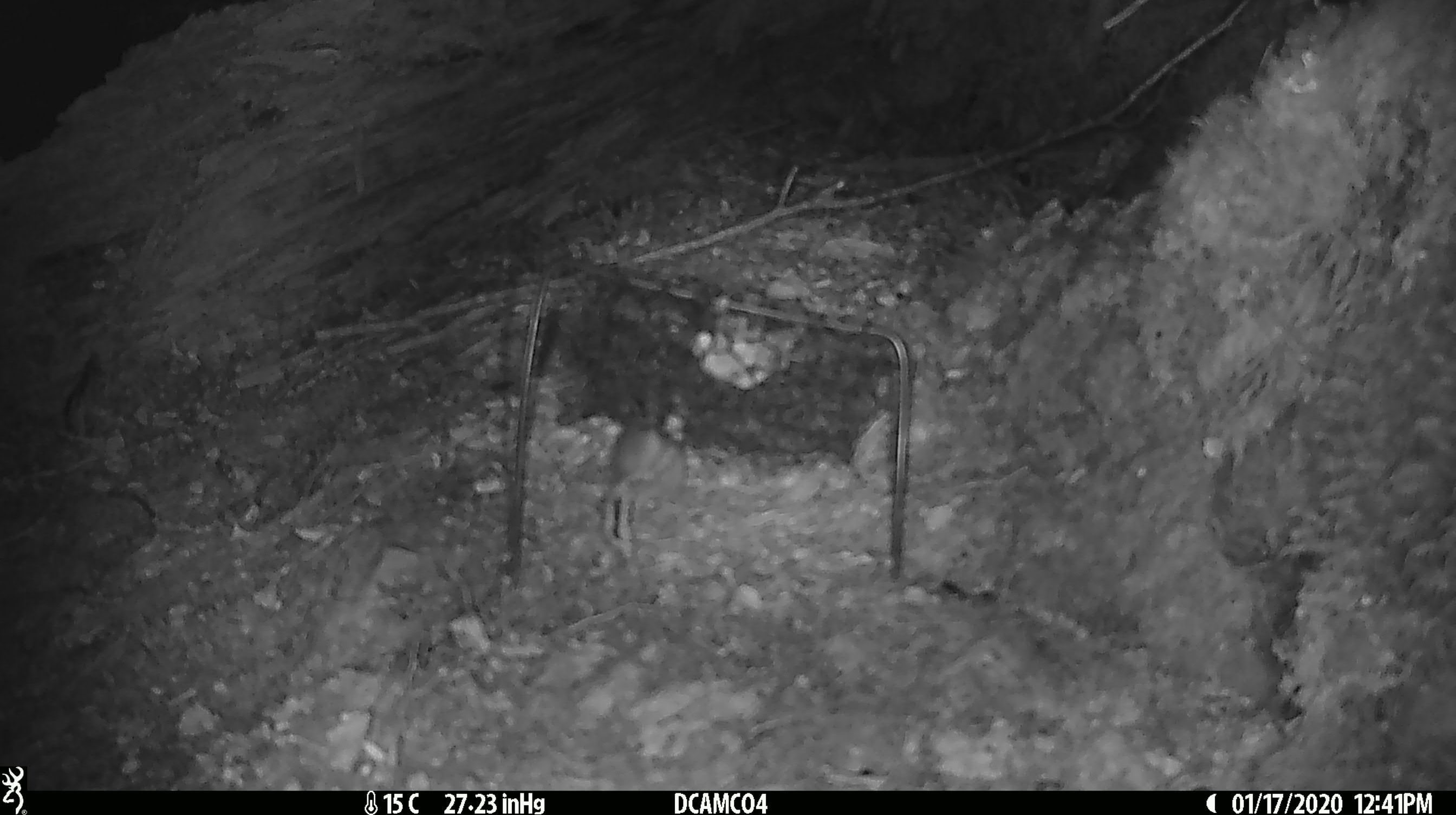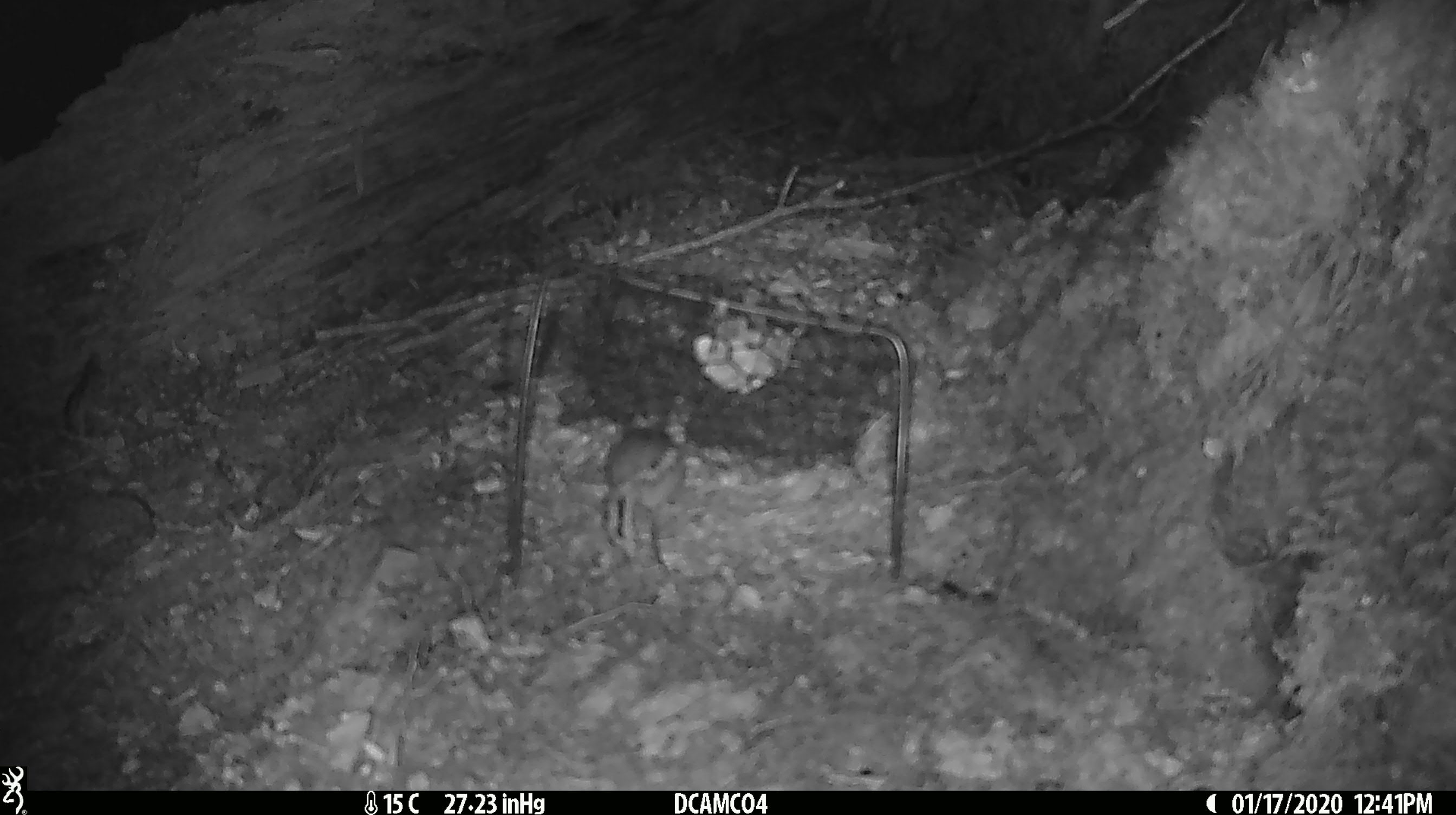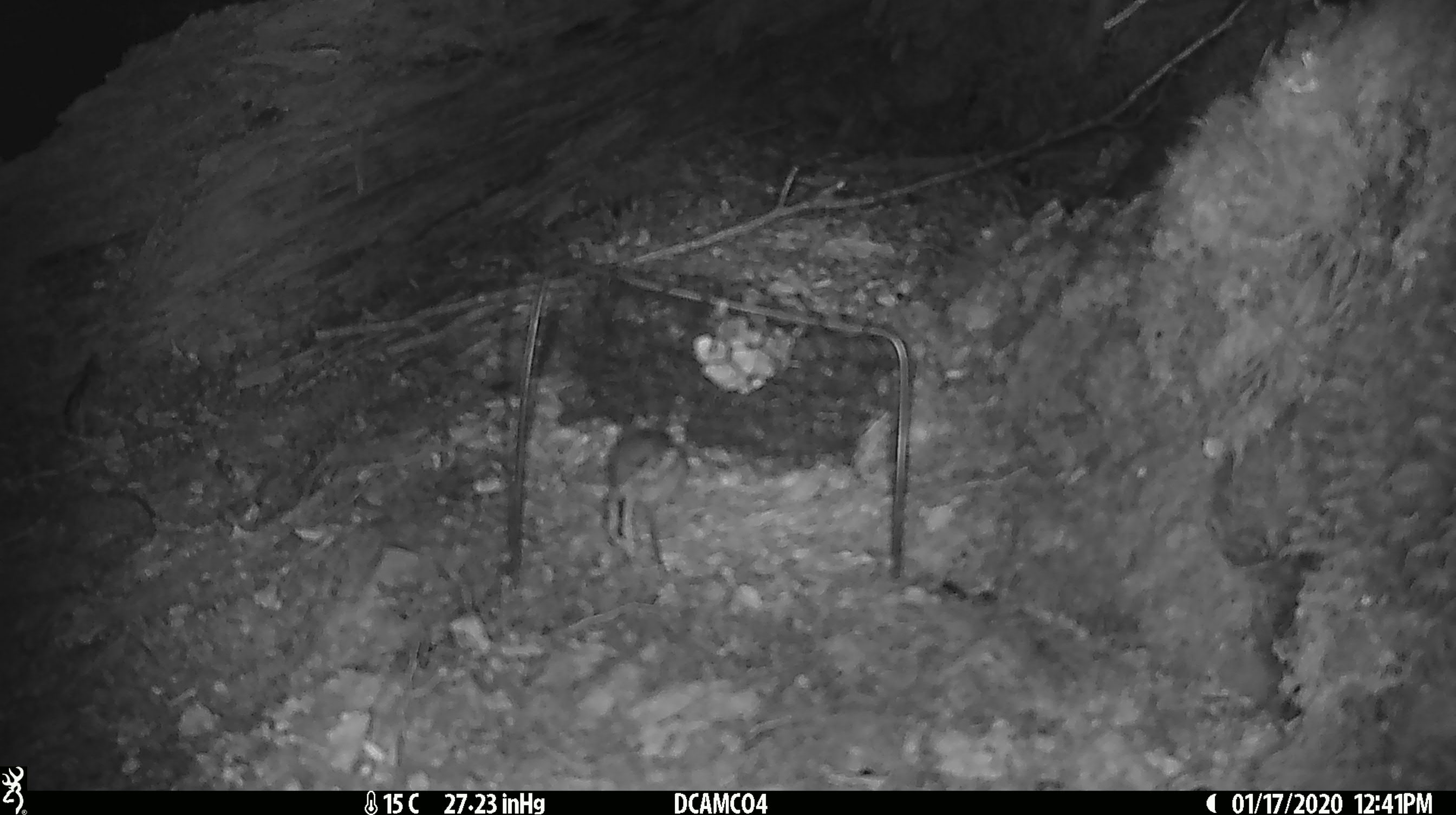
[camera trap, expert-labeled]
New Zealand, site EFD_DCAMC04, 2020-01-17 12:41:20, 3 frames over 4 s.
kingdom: Animalia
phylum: Chordata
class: Mammalia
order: Rodentia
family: Muridae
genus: Mus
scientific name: Mus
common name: mouse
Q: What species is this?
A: Mouse (Mus).